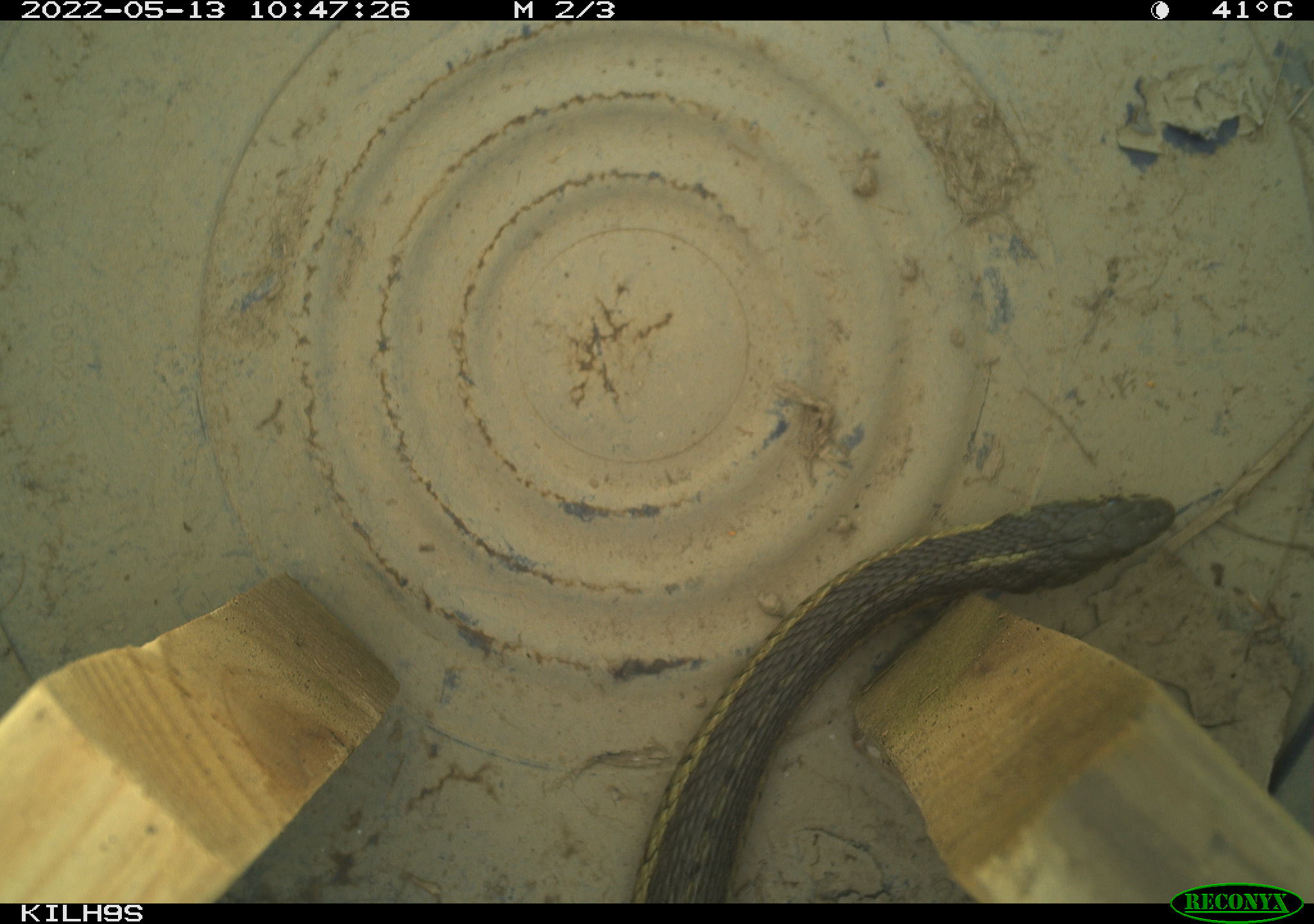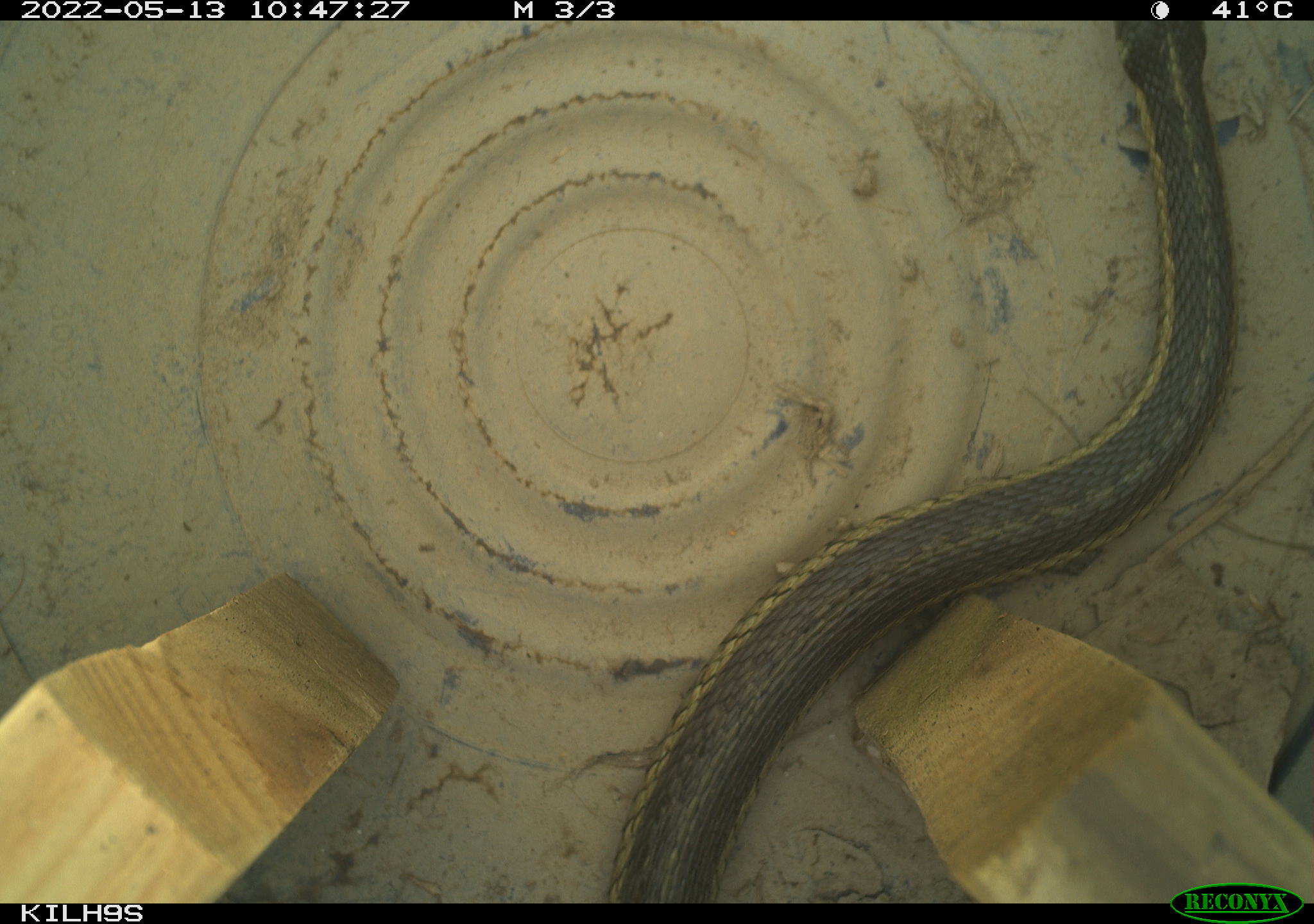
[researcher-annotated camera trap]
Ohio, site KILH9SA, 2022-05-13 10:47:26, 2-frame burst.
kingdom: Animalia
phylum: Chordata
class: Reptilia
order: Squamata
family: Colubridae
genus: Thamnophis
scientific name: Thamnophis sirtalis sirtalis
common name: eastern gartersnake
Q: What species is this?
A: Eastern gartersnake (Thamnophis sirtalis sirtalis).